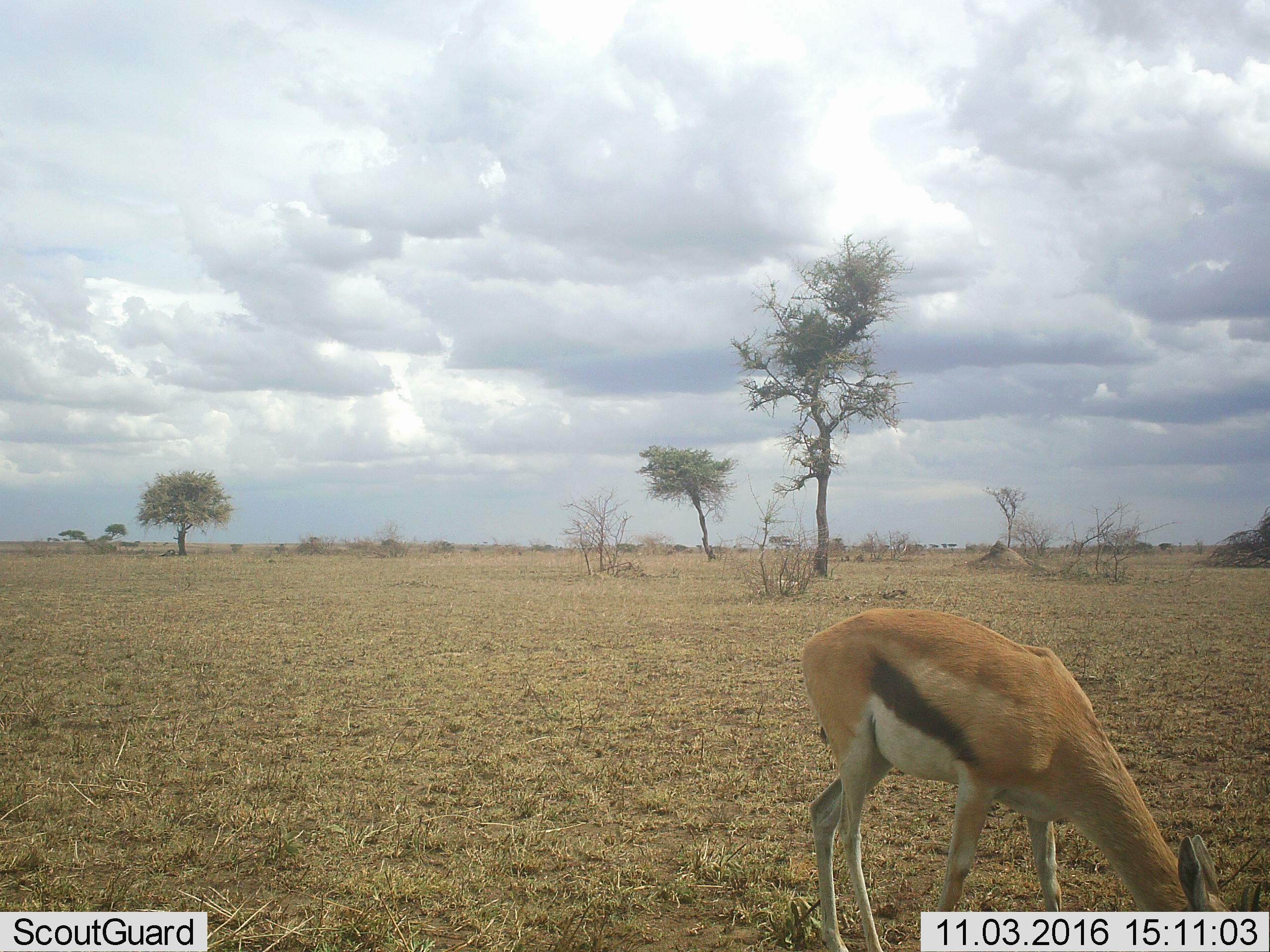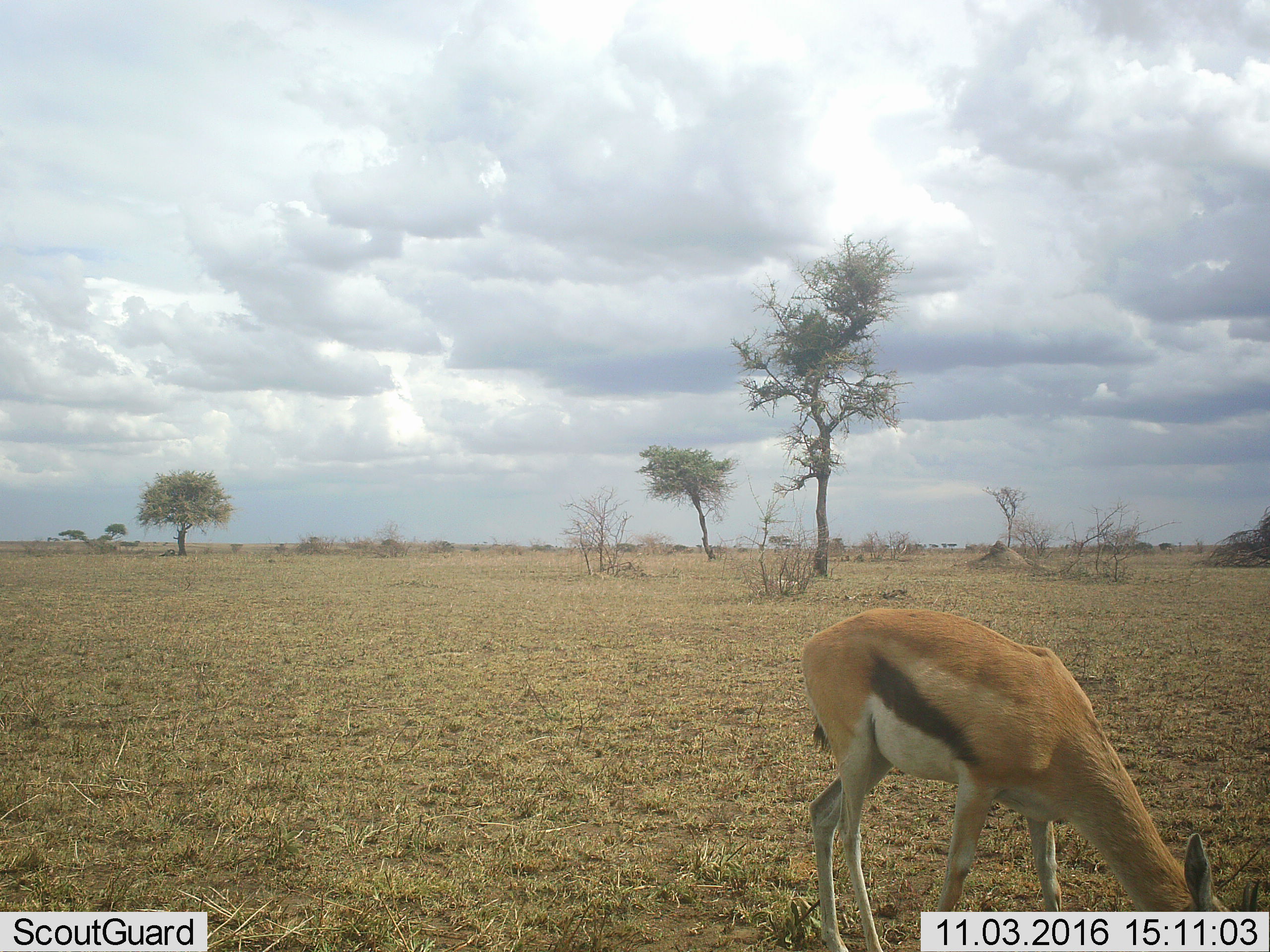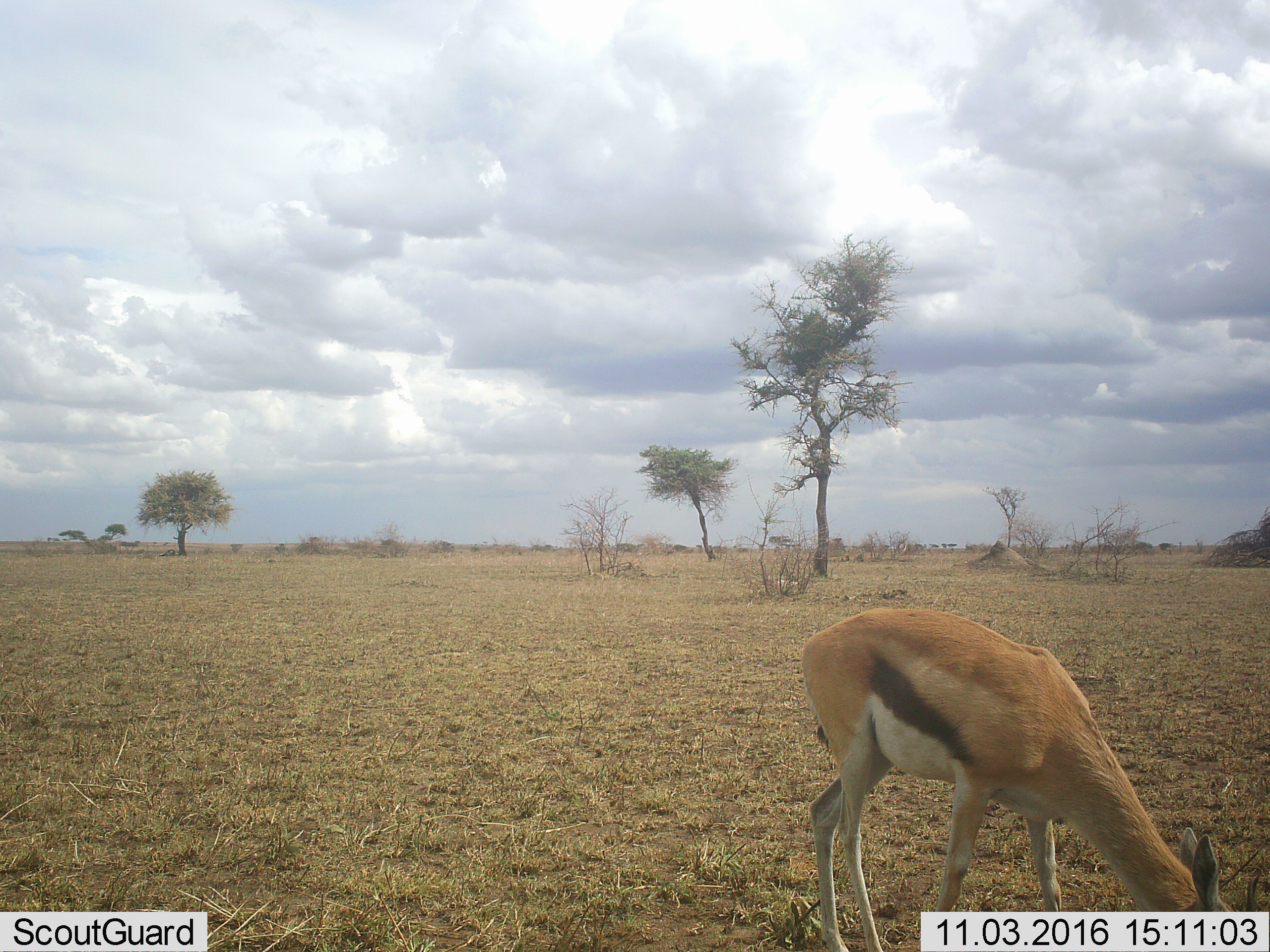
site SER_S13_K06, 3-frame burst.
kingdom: Animalia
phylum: Chordata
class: Mammalia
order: Artiodactyla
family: Bovidae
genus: Eudorcas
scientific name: Eudorcas thomsonii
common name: thomson's gazelle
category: gazellethomsons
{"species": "gazellethomsons (thomson's gazelle) (Eudorcas thomsonii)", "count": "1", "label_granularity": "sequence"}